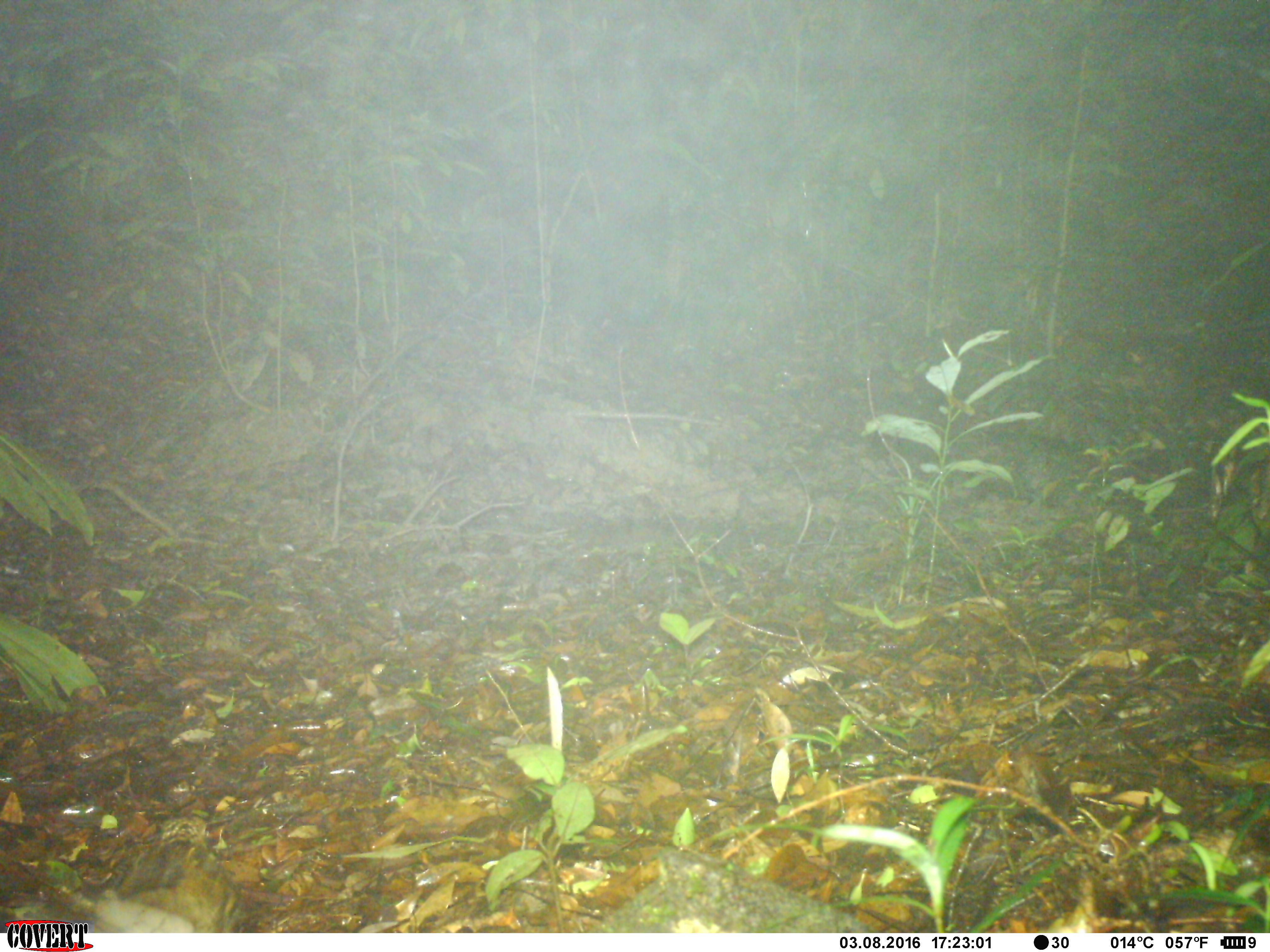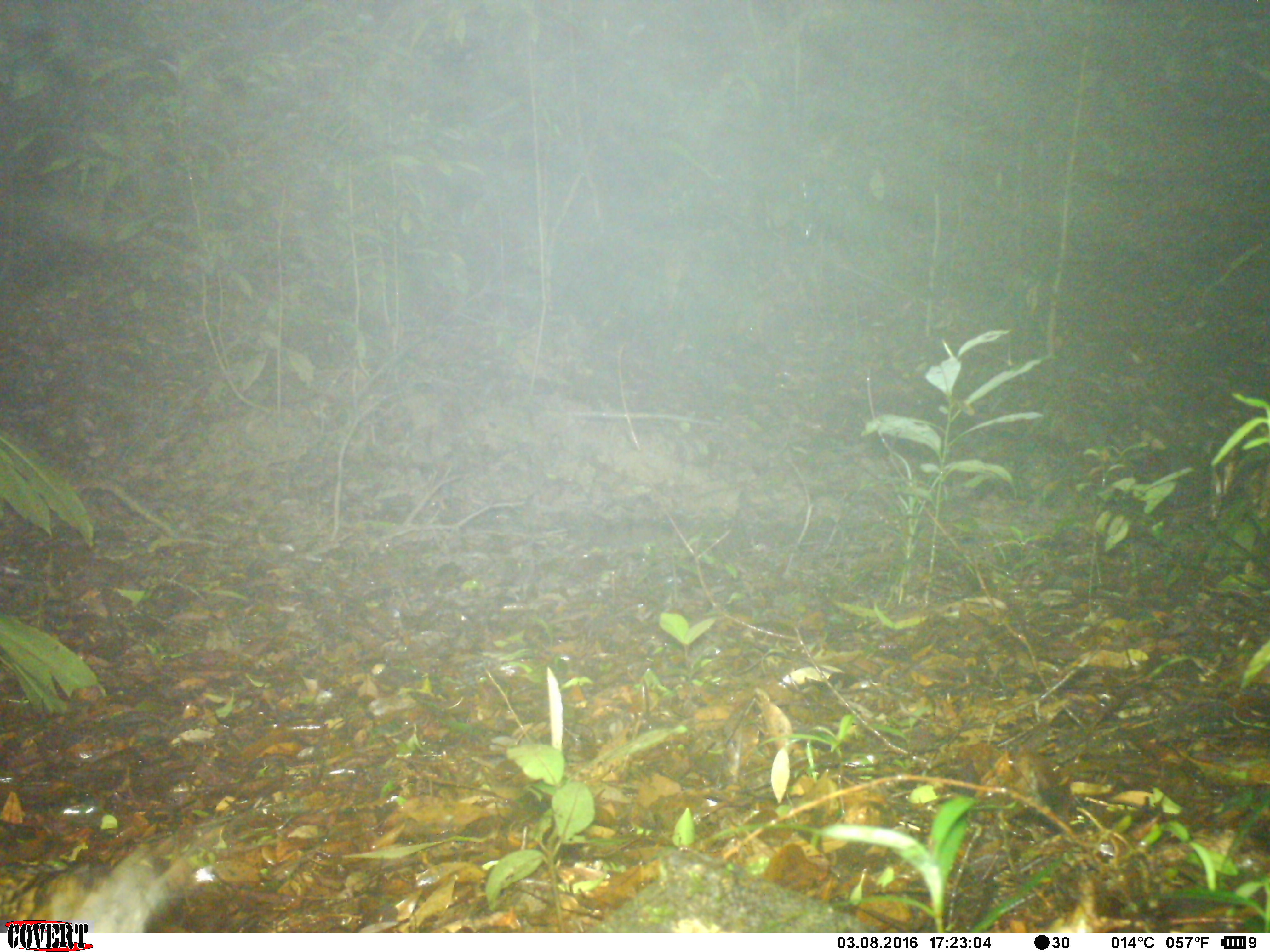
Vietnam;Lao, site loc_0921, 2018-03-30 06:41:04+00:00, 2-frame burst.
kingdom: Animalia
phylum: Chordata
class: Aves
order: Passeriformes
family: Turdidae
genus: Zoothera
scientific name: Zoothera dauma dauma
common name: scaly thrush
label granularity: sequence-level